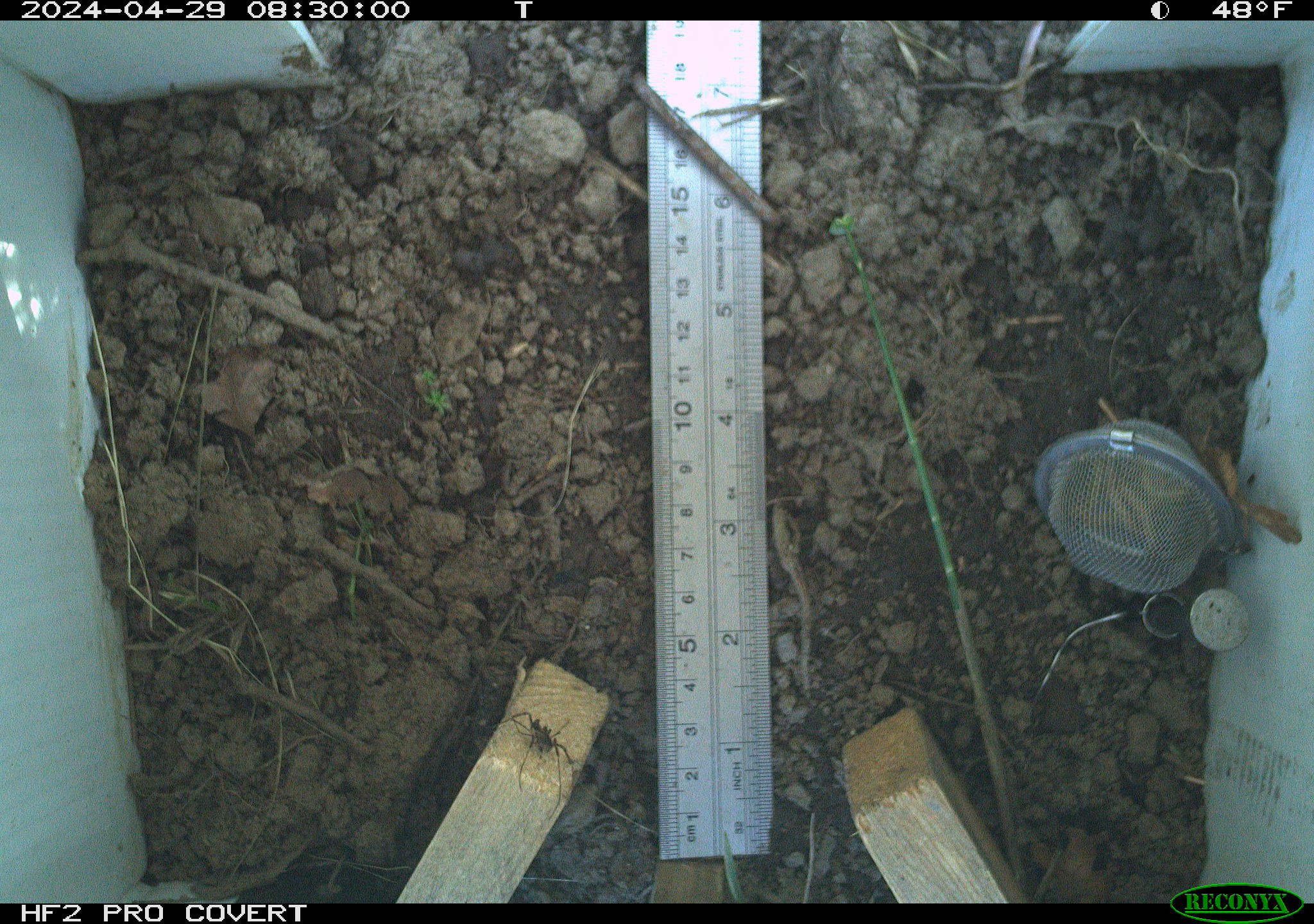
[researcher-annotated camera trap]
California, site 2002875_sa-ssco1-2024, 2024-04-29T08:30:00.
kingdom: Animalia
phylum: Arthropoda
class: Arachnida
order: Araneae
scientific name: Araneae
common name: spider